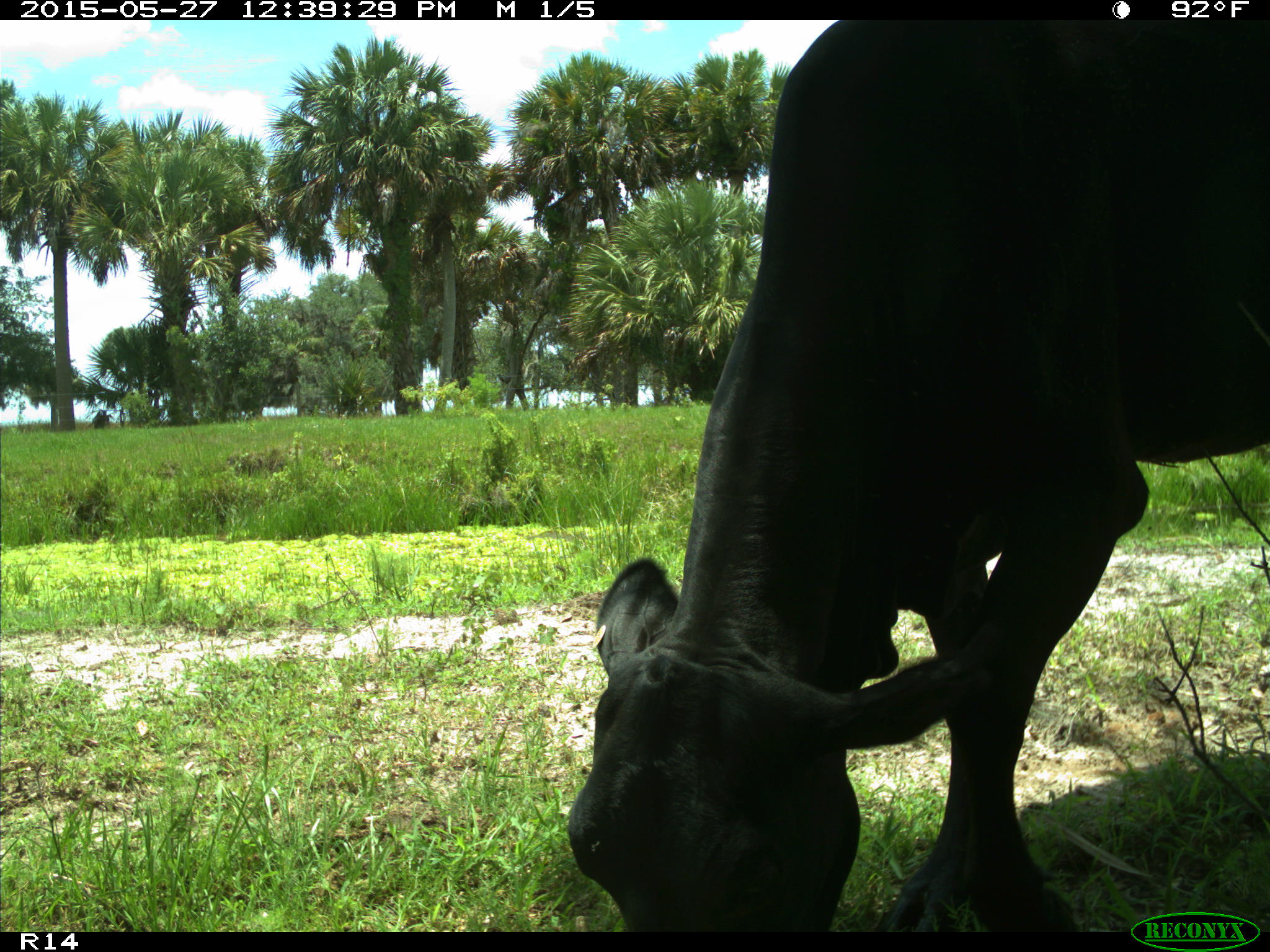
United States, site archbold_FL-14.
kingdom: Animalia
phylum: Chordata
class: Mammalia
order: Artiodactyla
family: Bovidae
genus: Bos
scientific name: Bos taurus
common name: domestic cow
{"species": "Bos taurus (domestic cow)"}